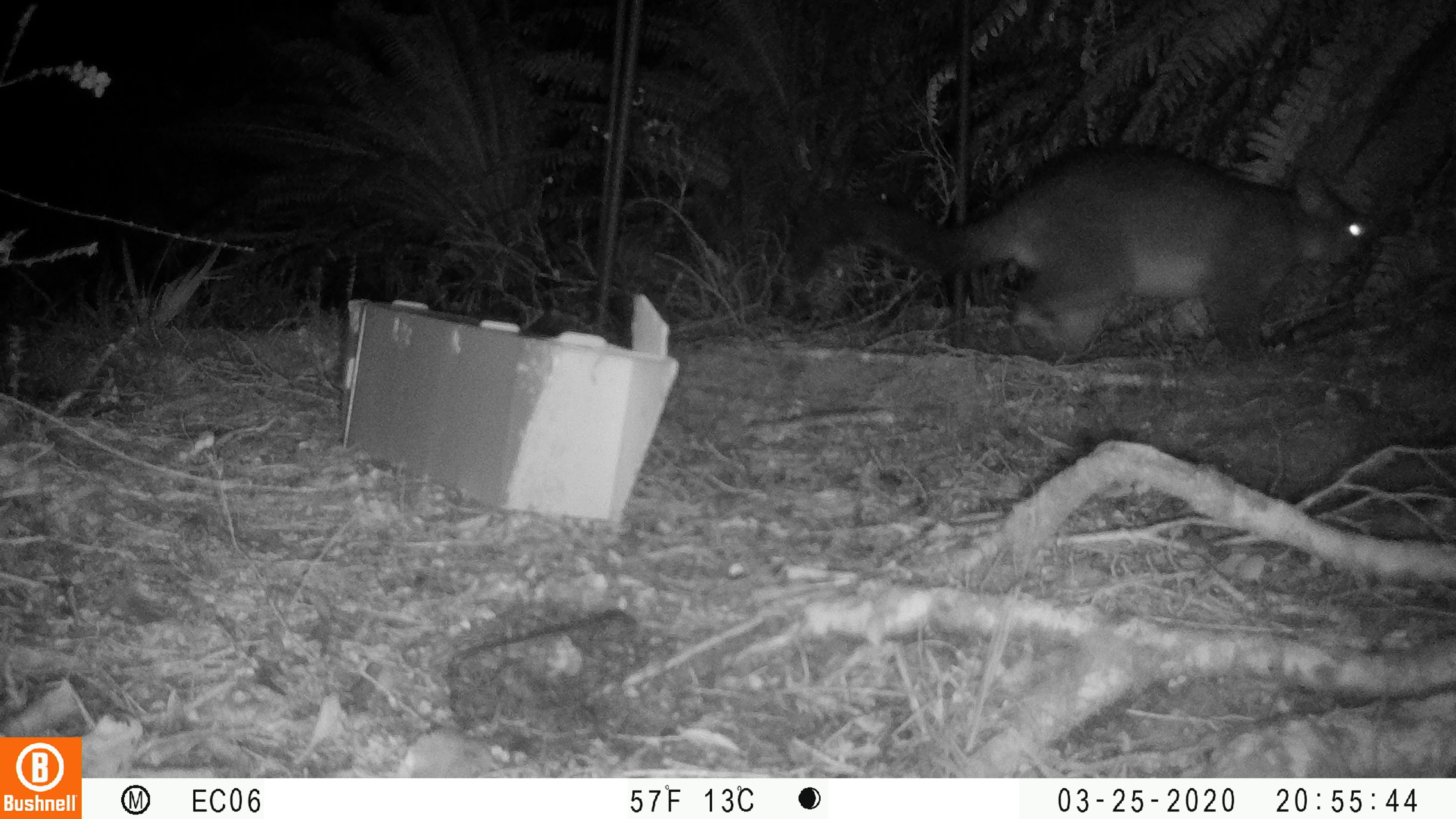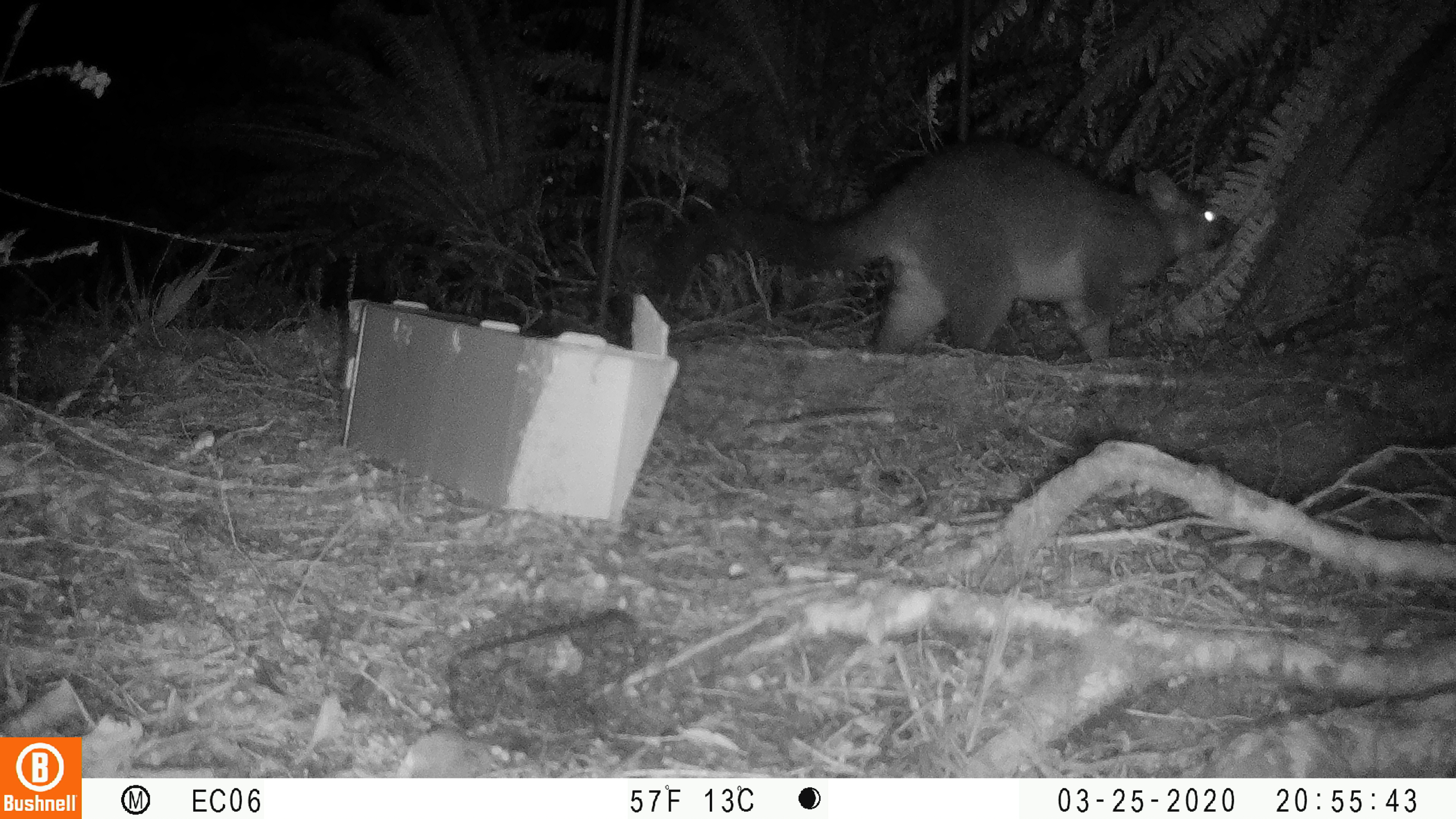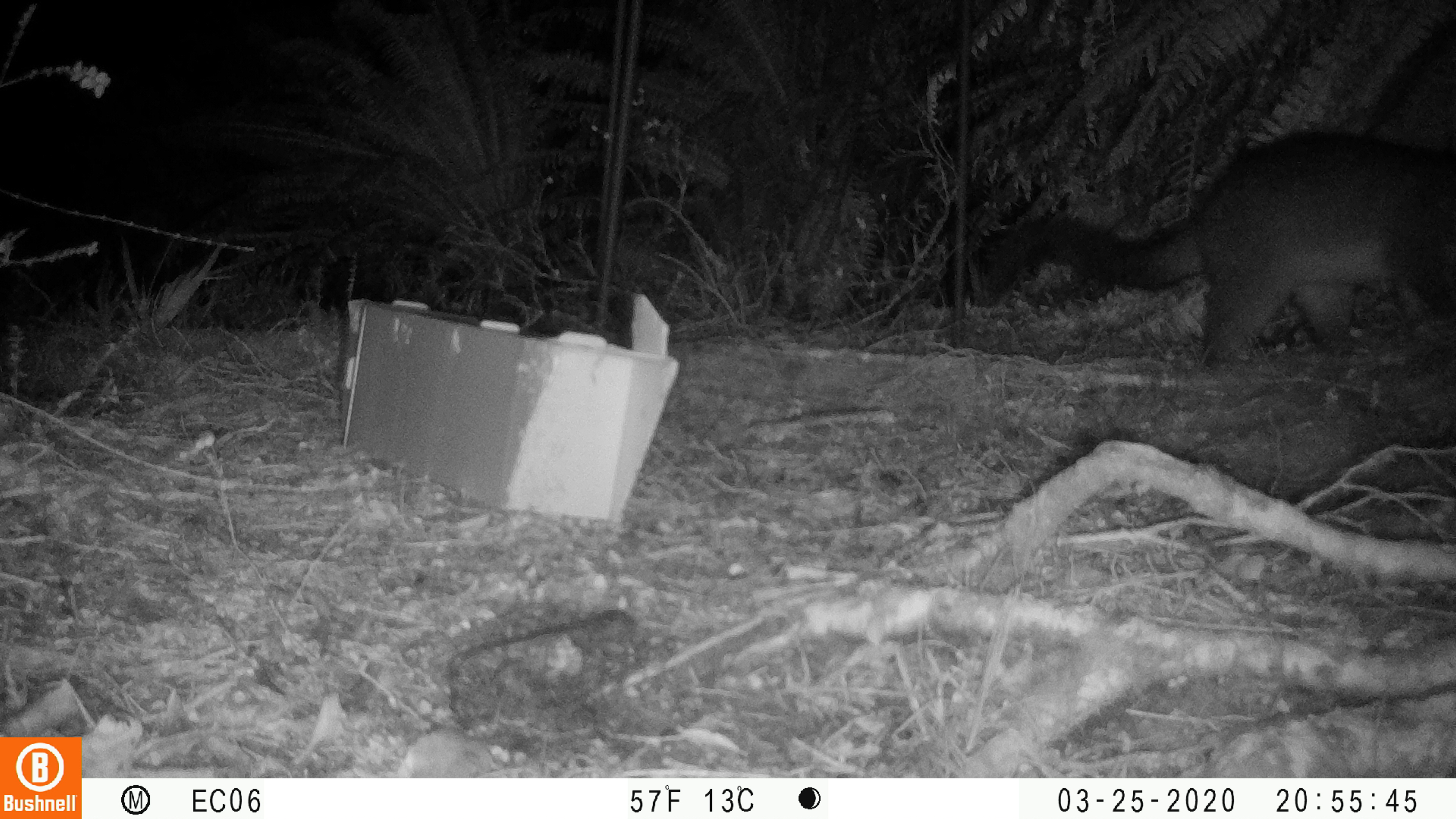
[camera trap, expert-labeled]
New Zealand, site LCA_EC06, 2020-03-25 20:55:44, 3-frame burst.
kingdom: Animalia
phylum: Chordata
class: Mammalia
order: Diprotodontia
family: Phalangeridae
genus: Trichosurus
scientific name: Trichosurus vulpecula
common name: common brushtail possum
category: possum